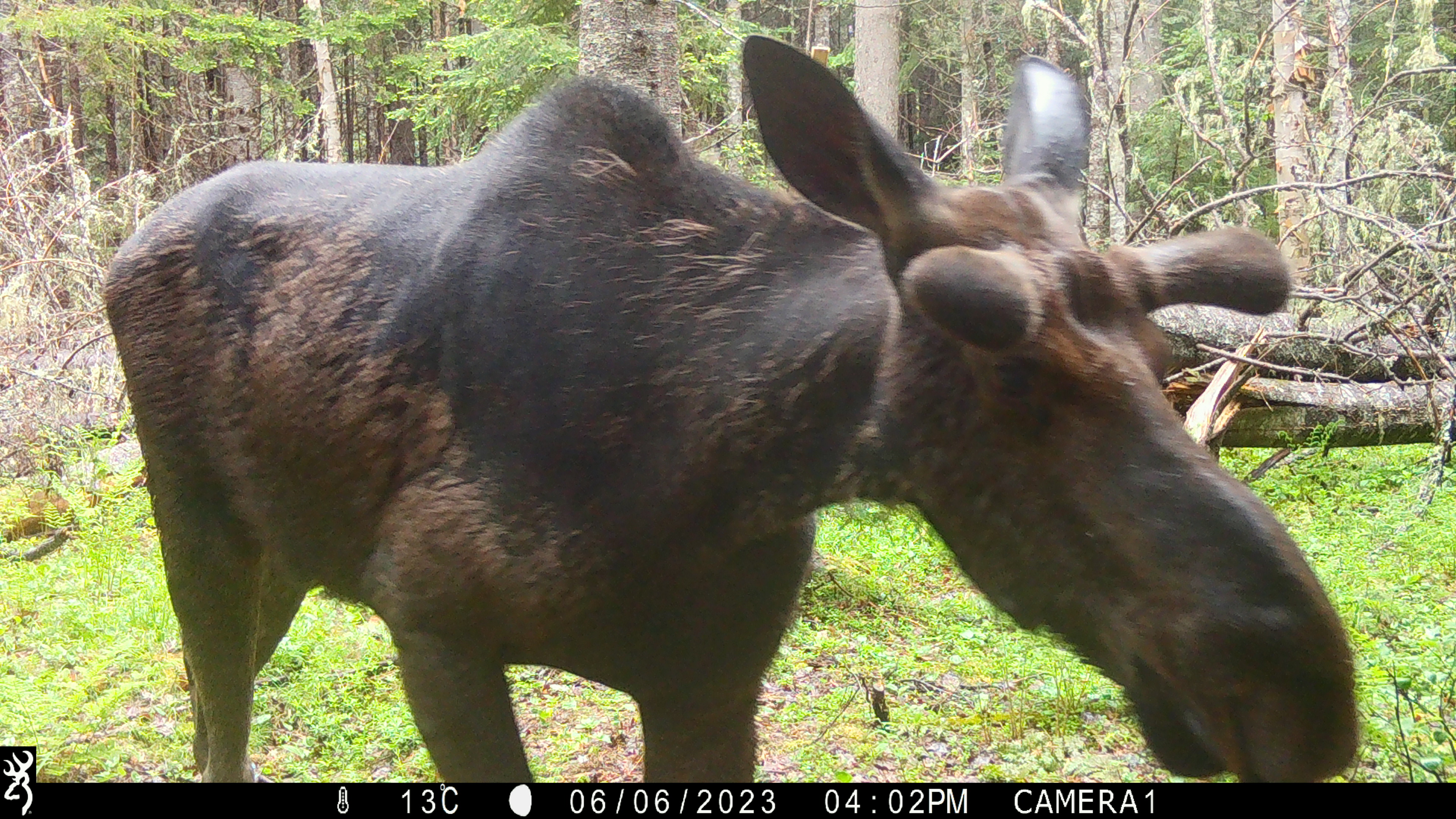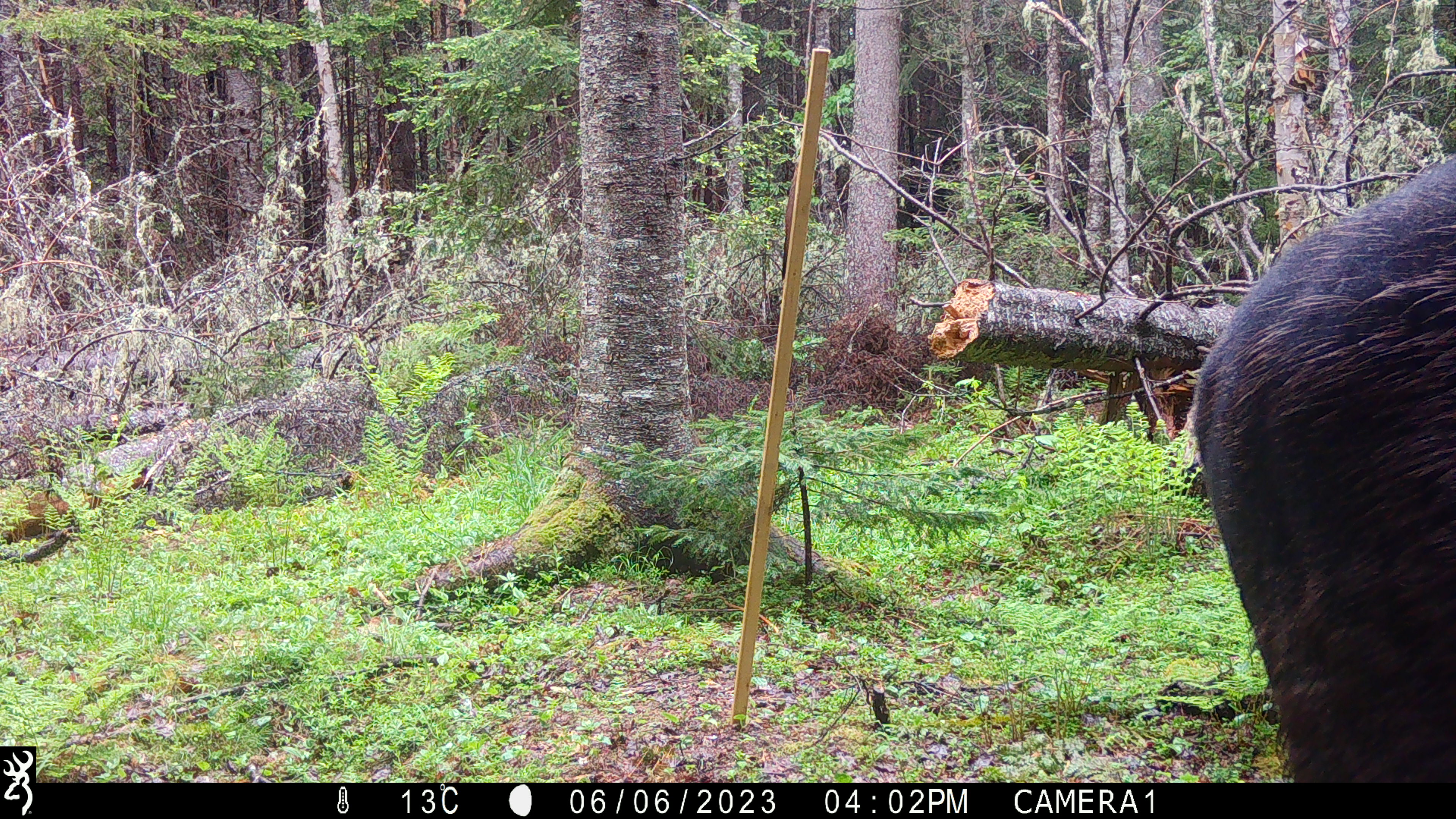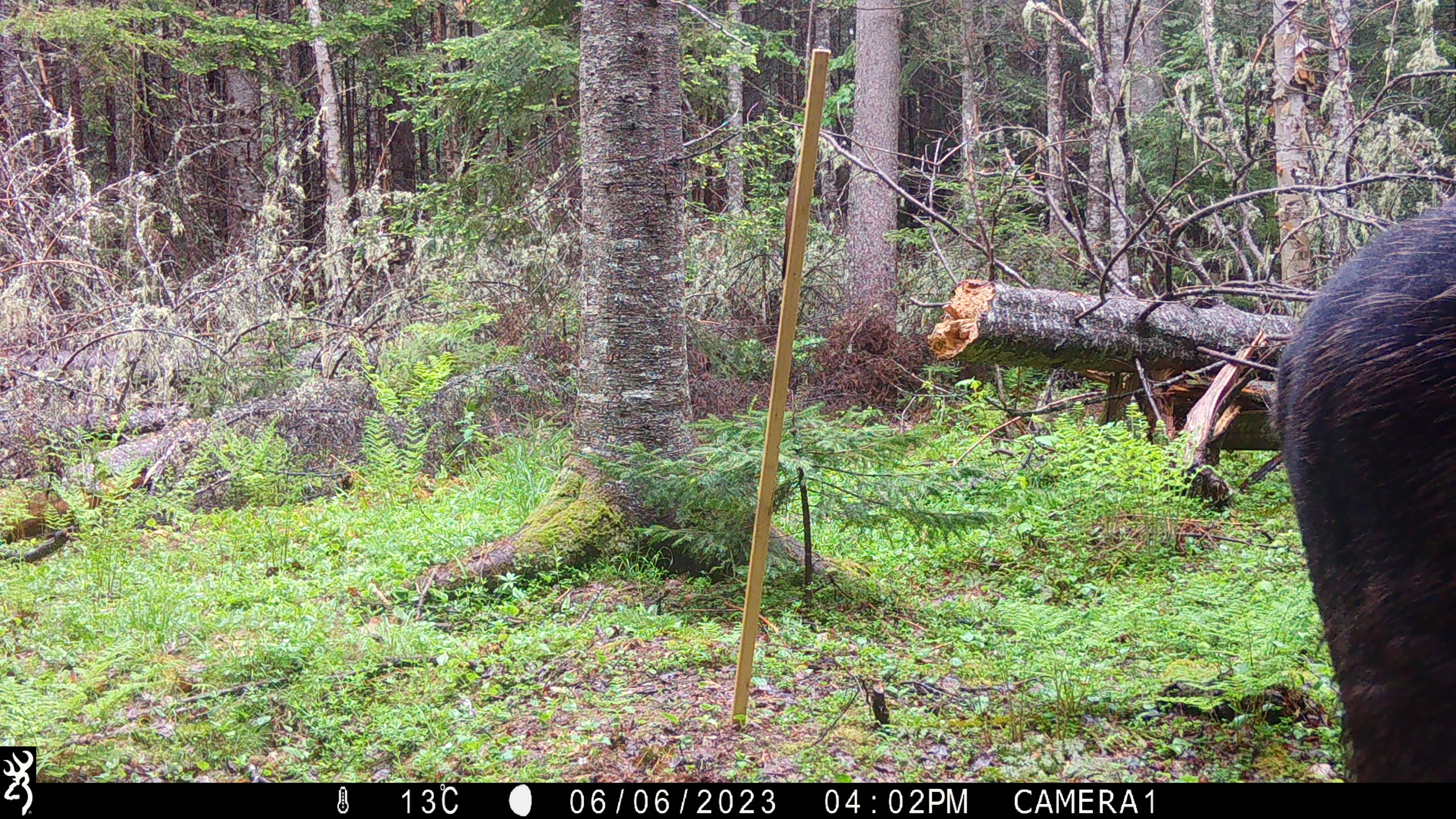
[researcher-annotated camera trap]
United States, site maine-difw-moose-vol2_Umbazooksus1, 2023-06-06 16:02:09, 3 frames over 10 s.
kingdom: Animalia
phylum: Chordata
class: Mammalia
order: Artiodactyla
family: Cervidae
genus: Alces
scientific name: Alces alces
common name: moose